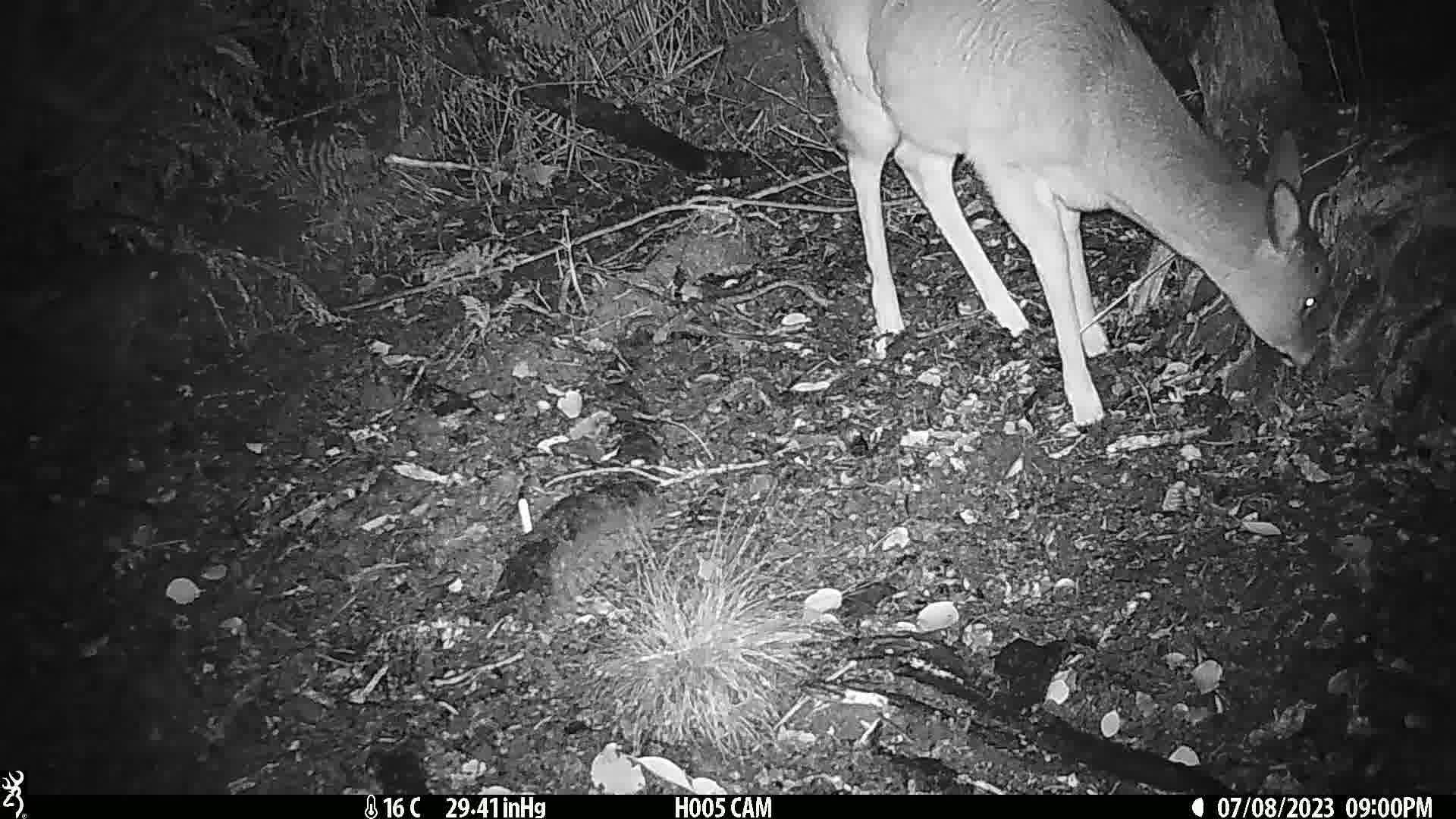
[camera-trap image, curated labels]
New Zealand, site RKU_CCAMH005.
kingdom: Animalia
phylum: Chordata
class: Mammalia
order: Artiodactyla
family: Cervidae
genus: Odocoileus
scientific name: Odocoileus virginianus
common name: white-tailed deer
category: white tailed deer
White tailed deer (white-tailed deer) (Odocoileus virginianus).